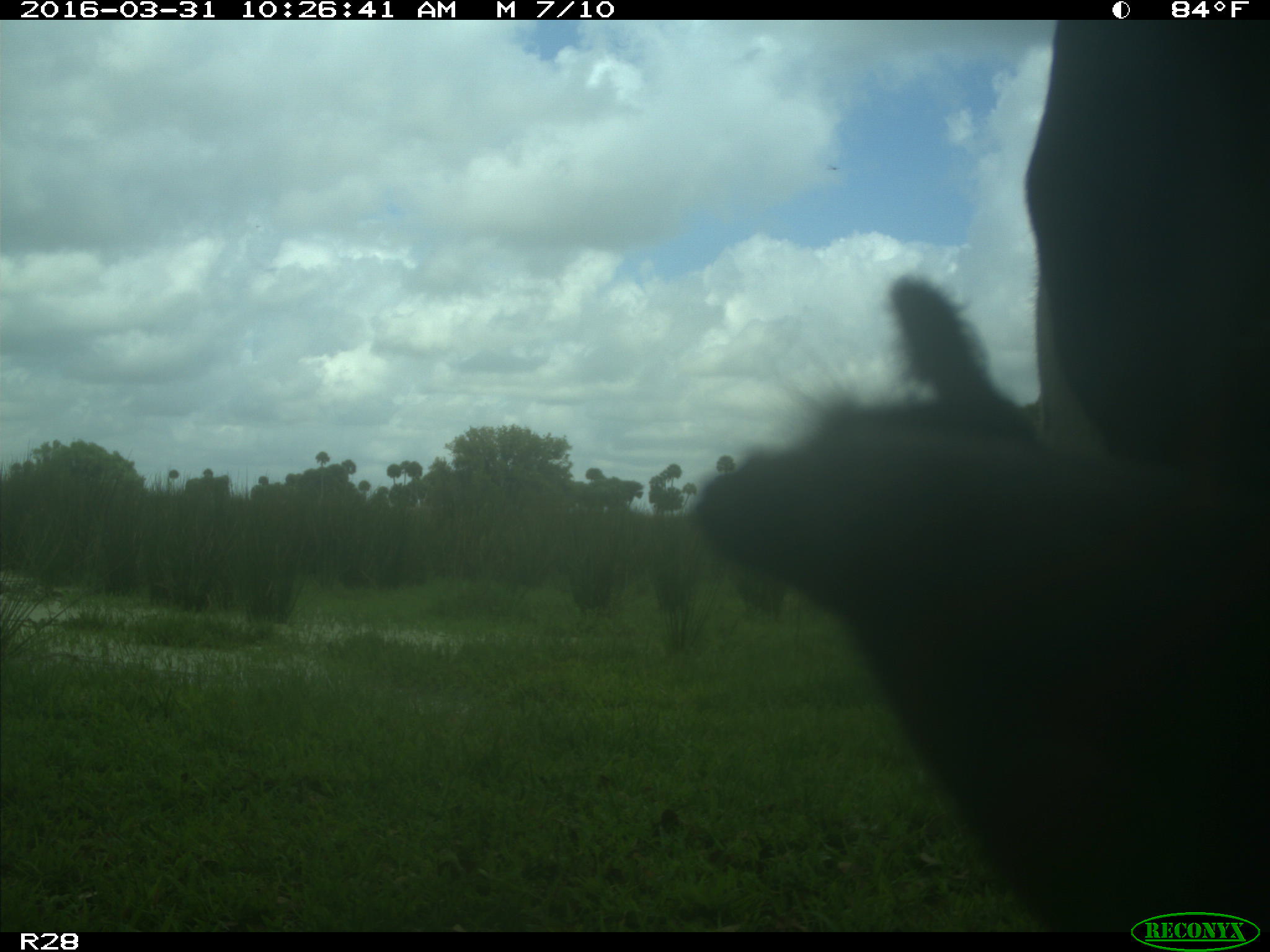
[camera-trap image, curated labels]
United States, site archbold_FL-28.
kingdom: Animalia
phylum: Chordata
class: Mammalia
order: Artiodactyla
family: Bovidae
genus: Bos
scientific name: Bos taurus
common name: domestic cow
Bos taurus (domestic cow).